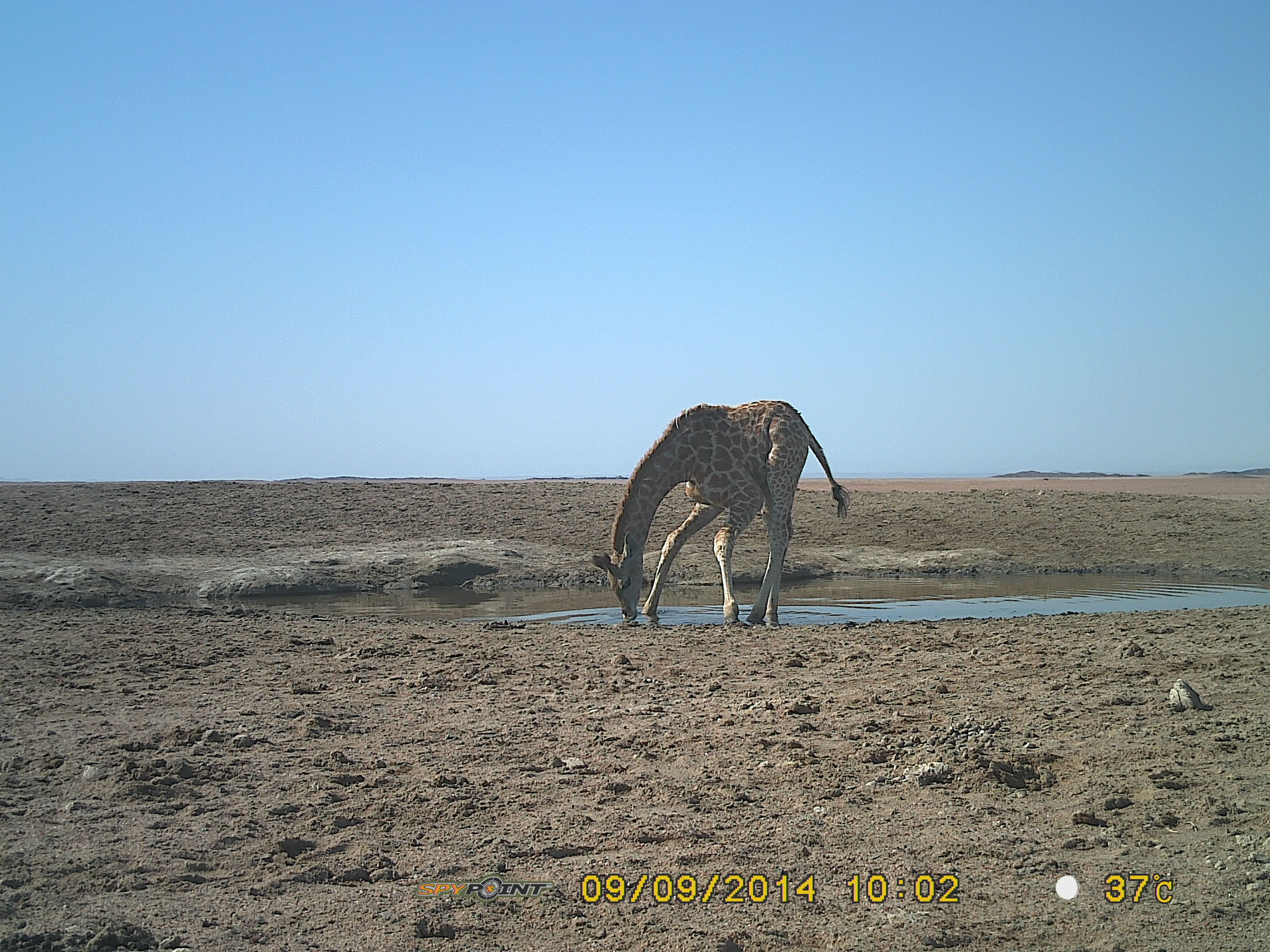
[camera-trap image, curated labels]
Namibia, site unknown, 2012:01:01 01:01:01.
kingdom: Animalia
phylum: Chordata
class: Mammalia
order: Artiodactyla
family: Giraffidae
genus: Giraffa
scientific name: Giraffa camelopardalis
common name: giraffe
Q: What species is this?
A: Giraffa camelopardalis (giraffe).